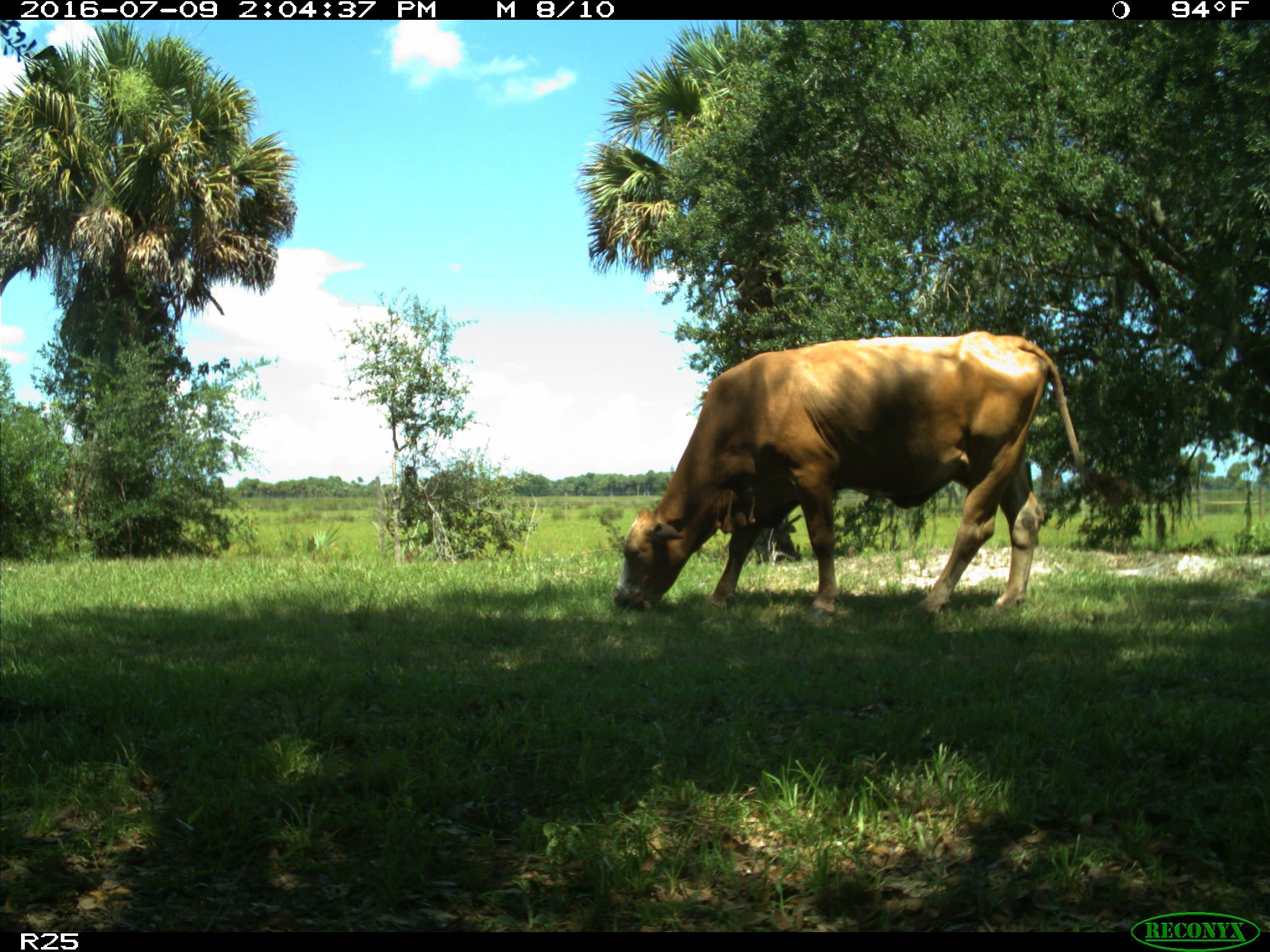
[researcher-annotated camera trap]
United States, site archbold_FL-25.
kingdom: Animalia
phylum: Chordata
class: Mammalia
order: Artiodactyla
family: Bovidae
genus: Bos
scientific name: Bos taurus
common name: domestic cow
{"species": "Bos taurus (domestic cow)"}